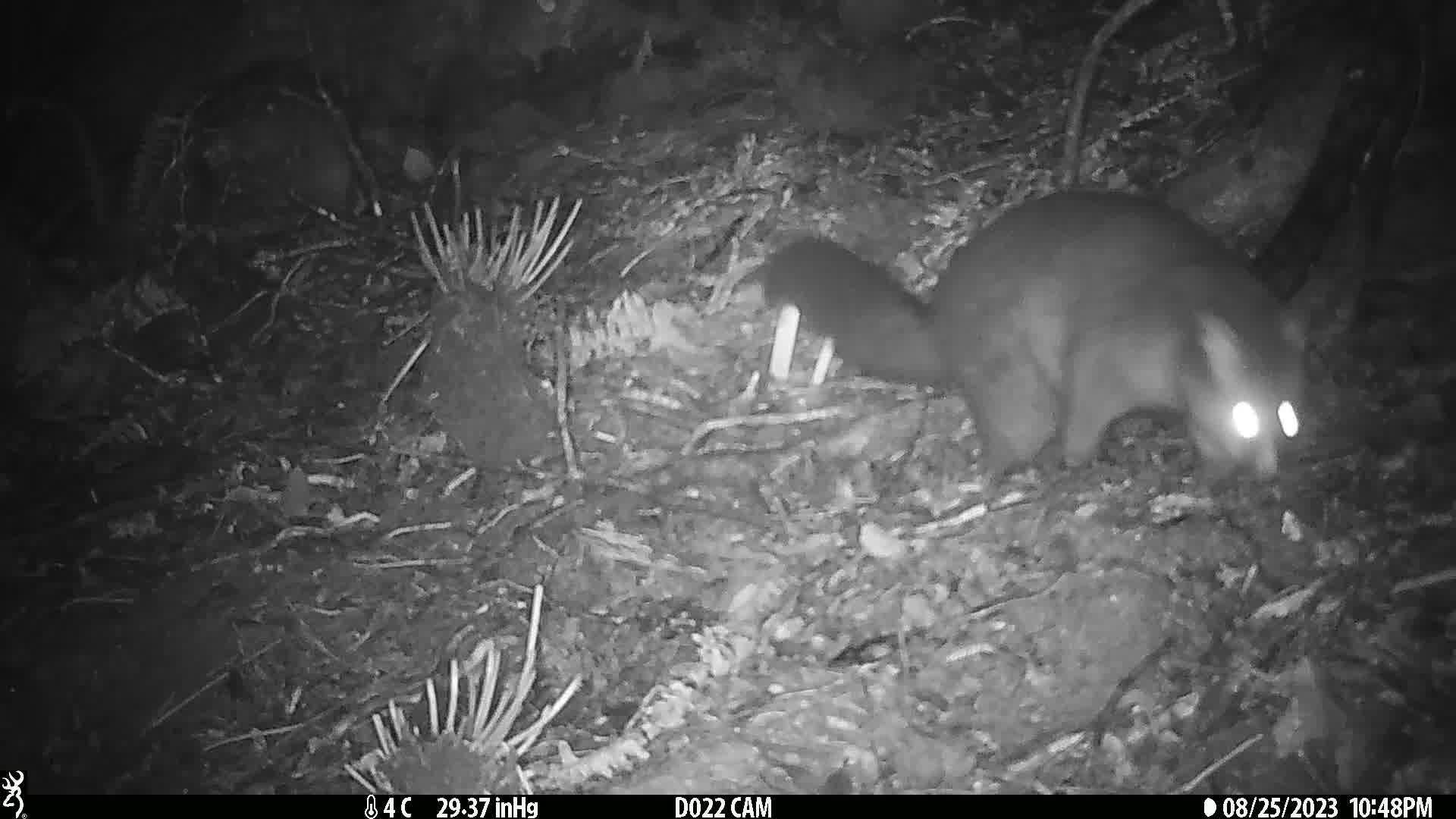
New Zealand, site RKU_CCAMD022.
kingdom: Animalia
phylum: Chordata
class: Mammalia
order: Diprotodontia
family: Phalangeridae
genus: Trichosurus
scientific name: Trichosurus vulpecula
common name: common brushtail possum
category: possum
Possum (common brushtail possum) (Trichosurus vulpecula).